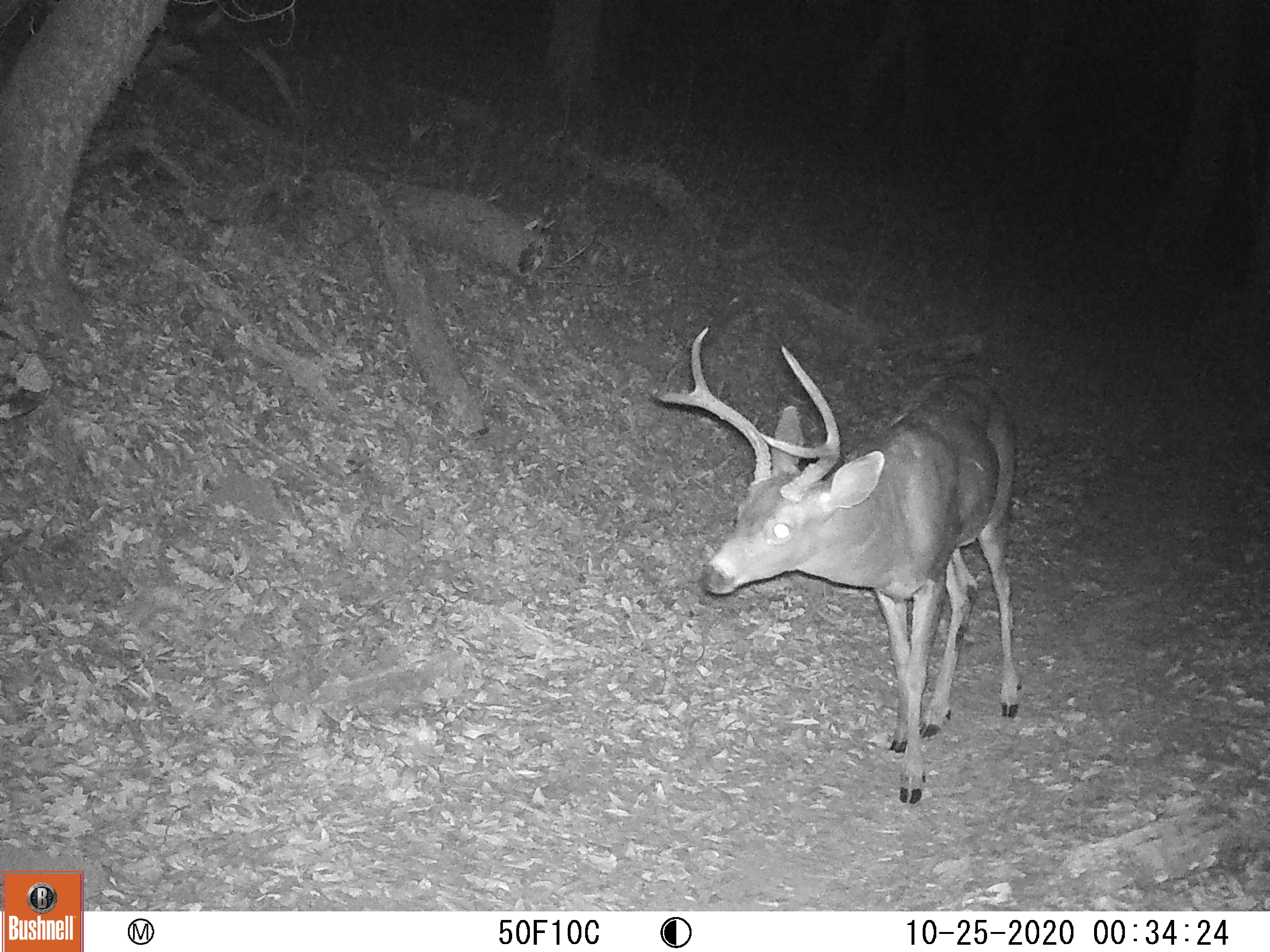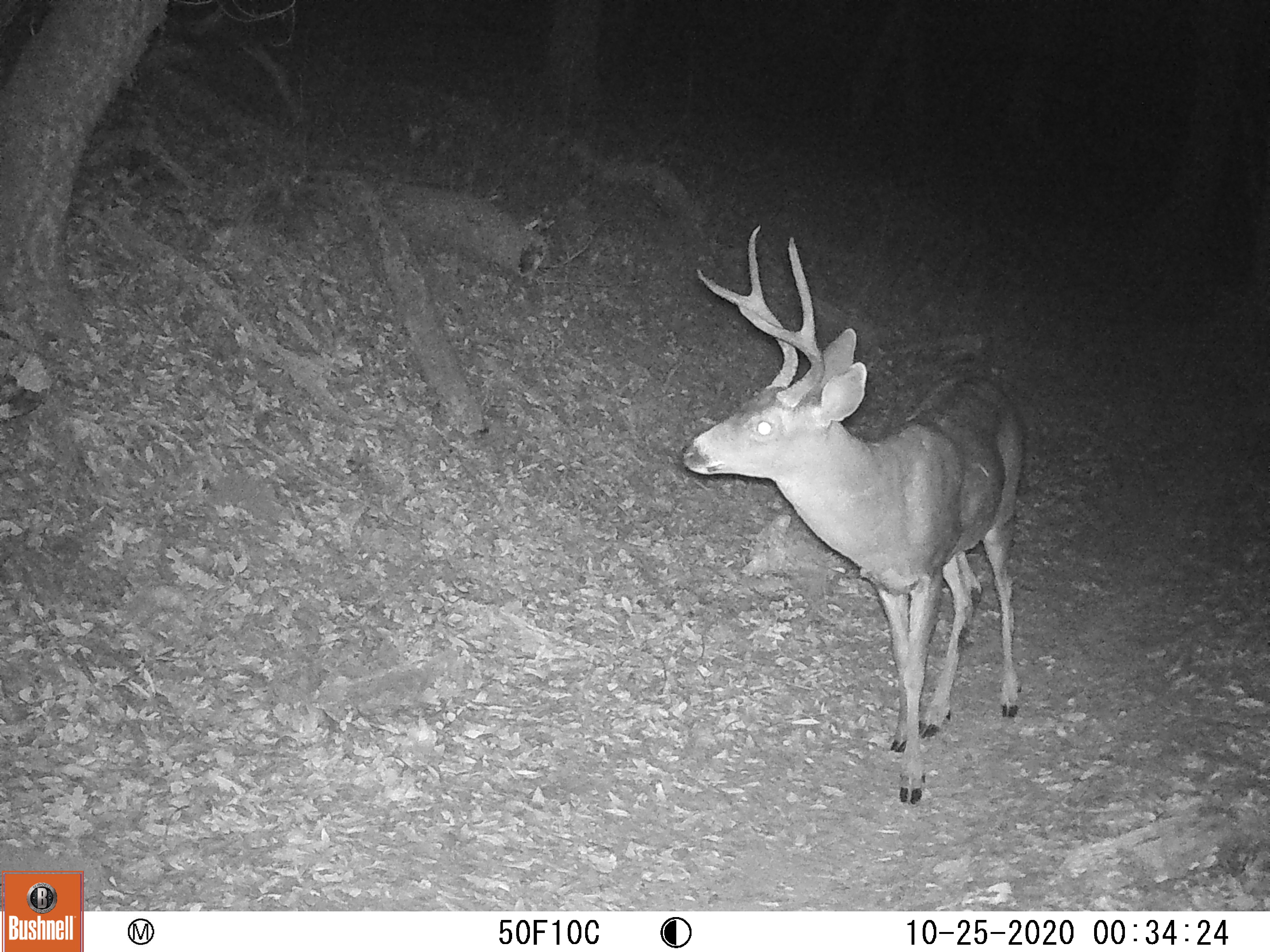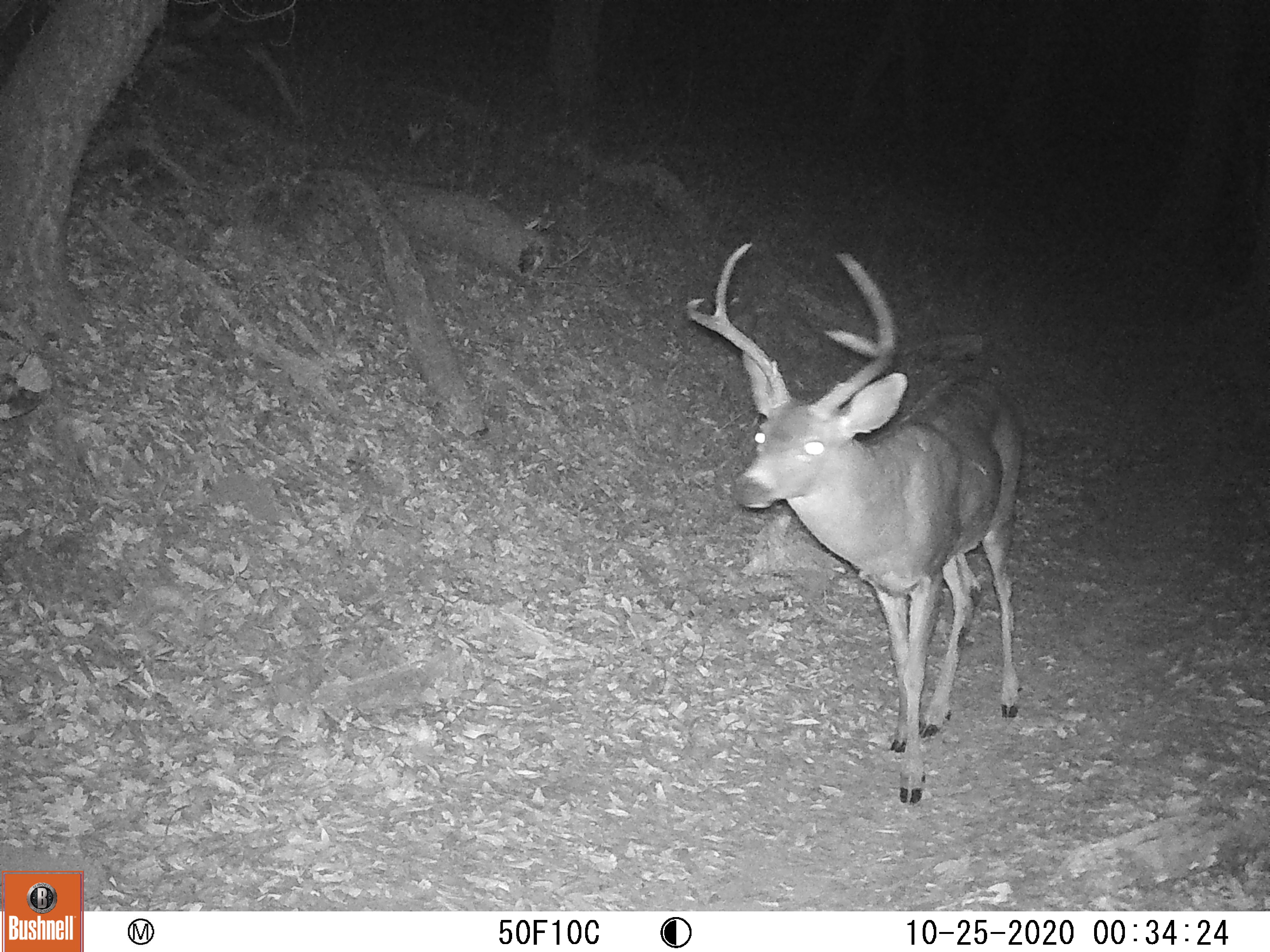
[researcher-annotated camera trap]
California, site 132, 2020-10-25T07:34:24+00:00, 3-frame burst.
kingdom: Animalia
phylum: Chordata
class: Mammalia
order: Artiodactyla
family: Cervidae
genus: Odocoileus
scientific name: Odocoileus hemionus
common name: mule deer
Mule deer (Odocoileus hemionus).